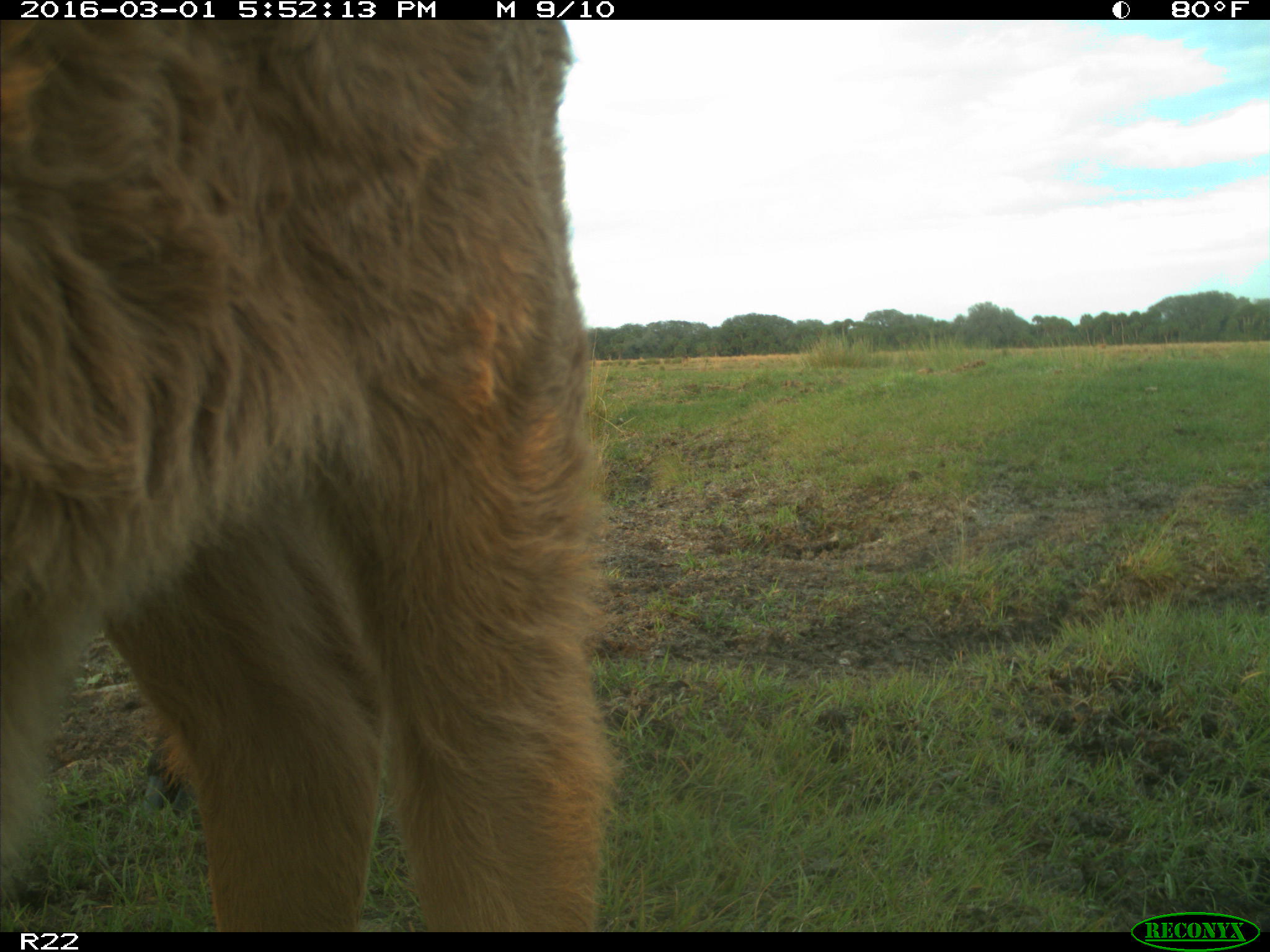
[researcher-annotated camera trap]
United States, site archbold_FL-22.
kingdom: Animalia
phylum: Chordata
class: Mammalia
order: Artiodactyla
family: Bovidae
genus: Bos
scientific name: Bos taurus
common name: domestic cow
Bos taurus (domestic cow).